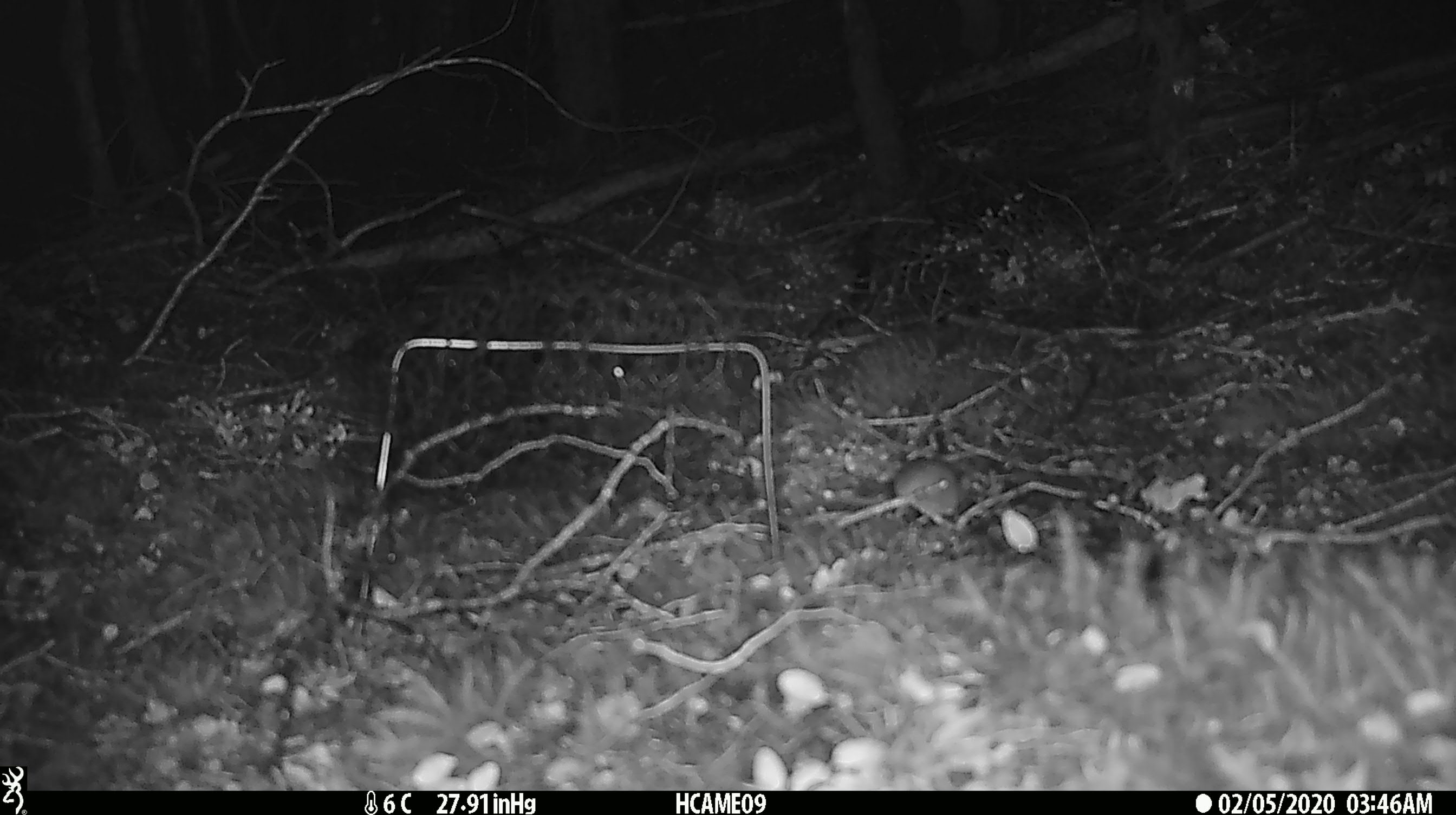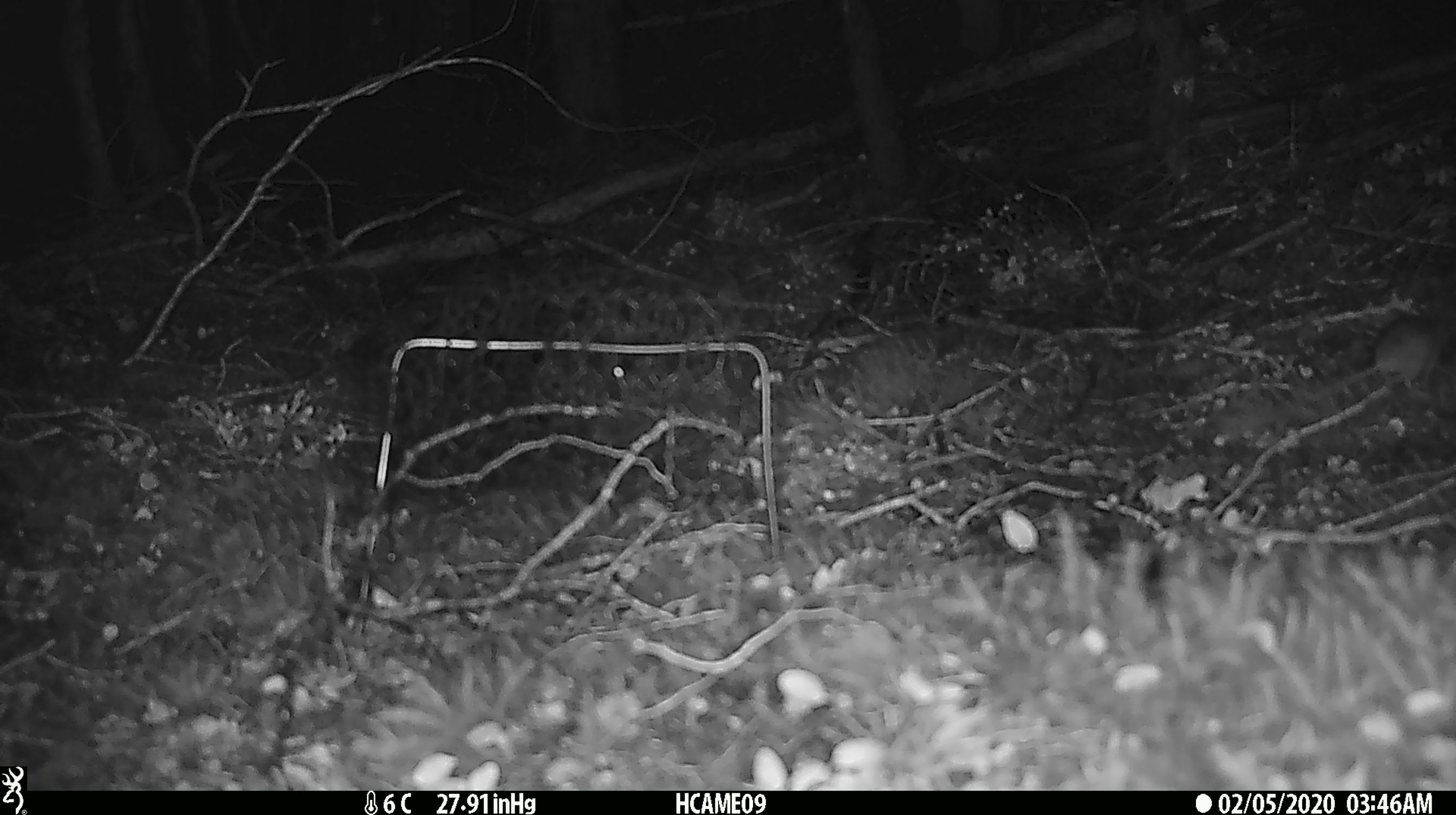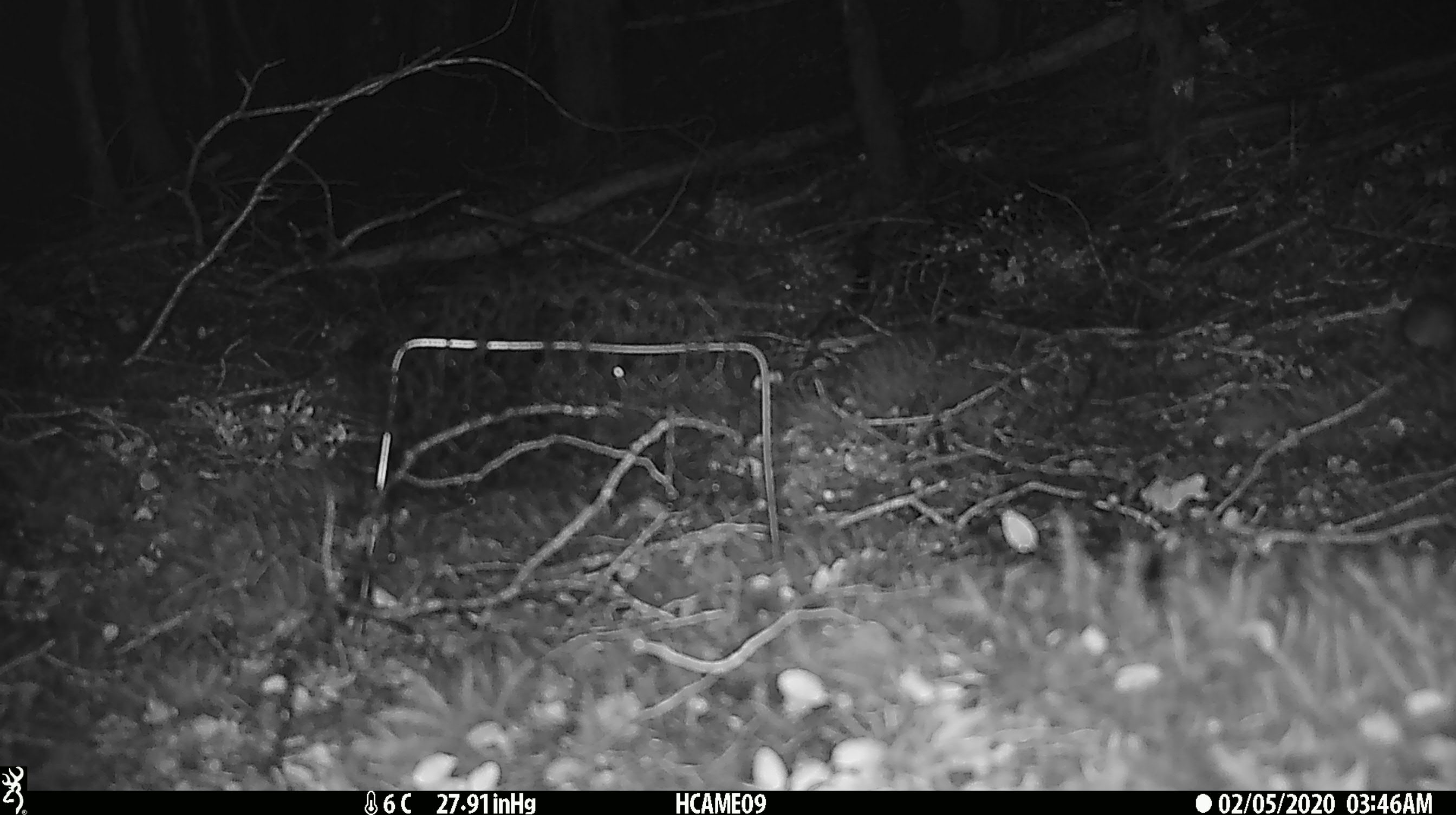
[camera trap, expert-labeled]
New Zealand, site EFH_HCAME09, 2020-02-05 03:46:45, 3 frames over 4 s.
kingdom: Animalia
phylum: Chordata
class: Mammalia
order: Rodentia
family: Muridae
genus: Mus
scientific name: Mus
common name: mouse